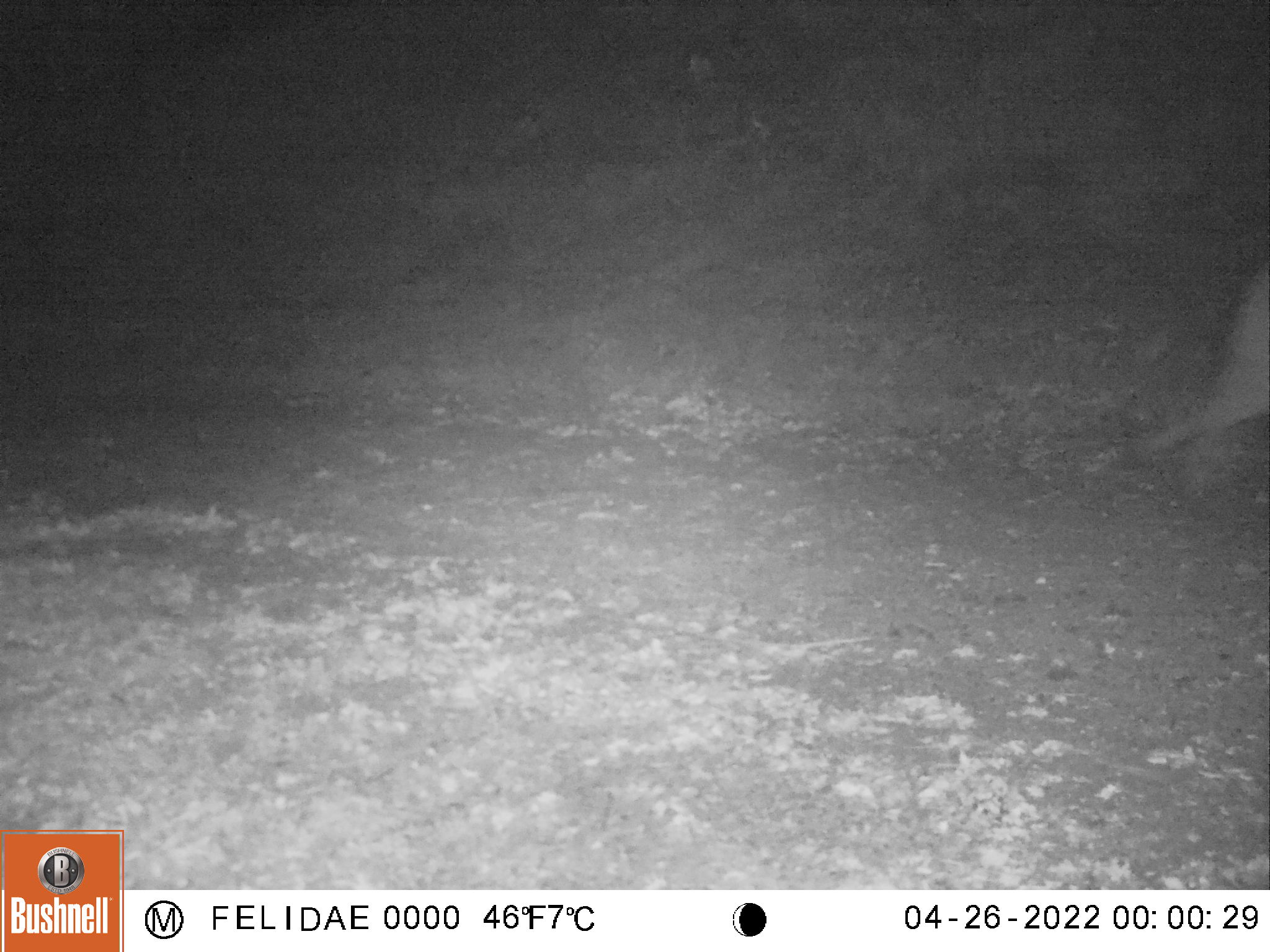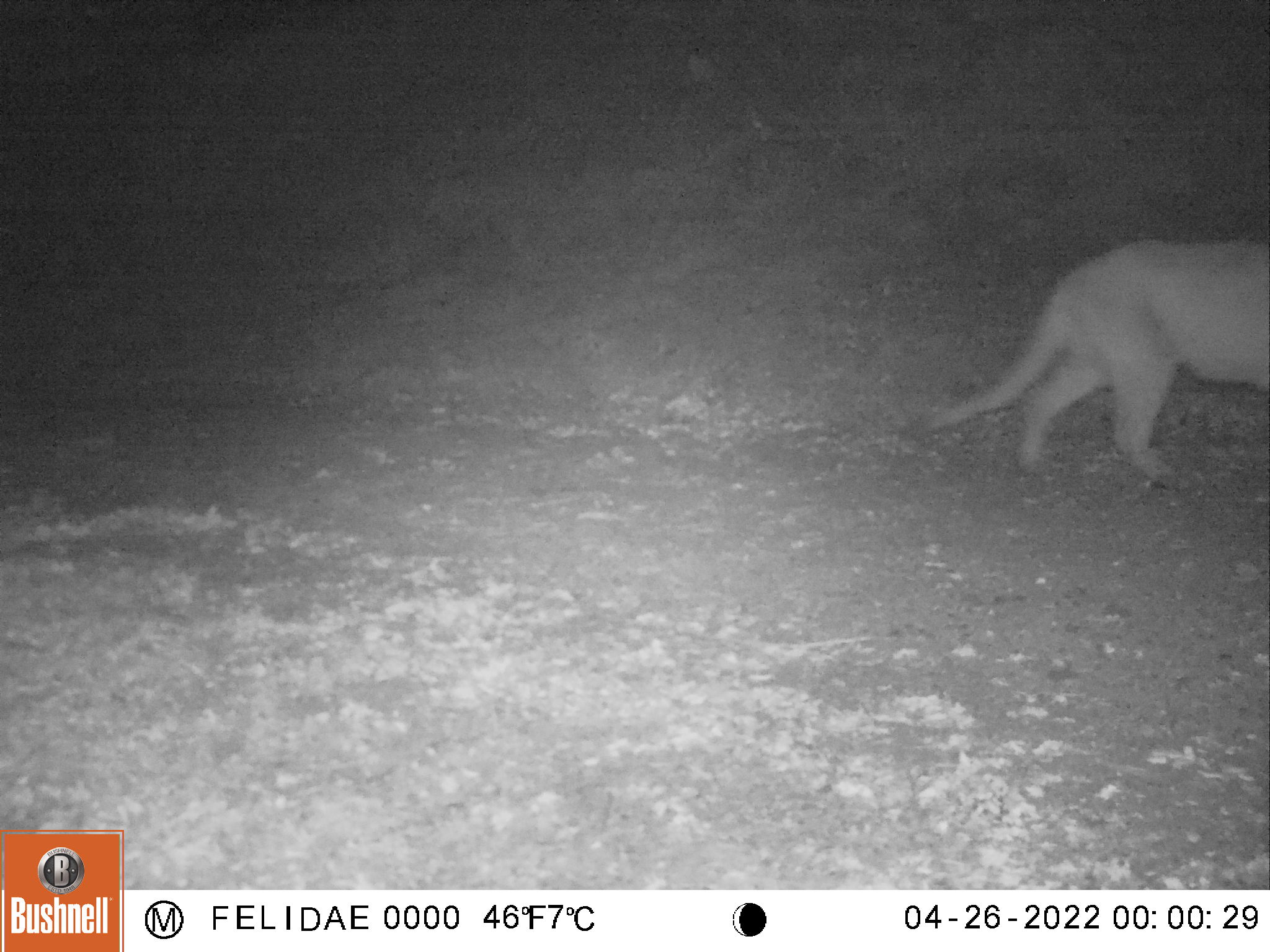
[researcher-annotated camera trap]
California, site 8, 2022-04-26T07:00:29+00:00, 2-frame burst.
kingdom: Animalia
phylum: Chordata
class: Mammalia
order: Carnivora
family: Felidae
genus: Puma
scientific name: Puma concolor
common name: puma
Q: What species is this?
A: Puma (Puma concolor).